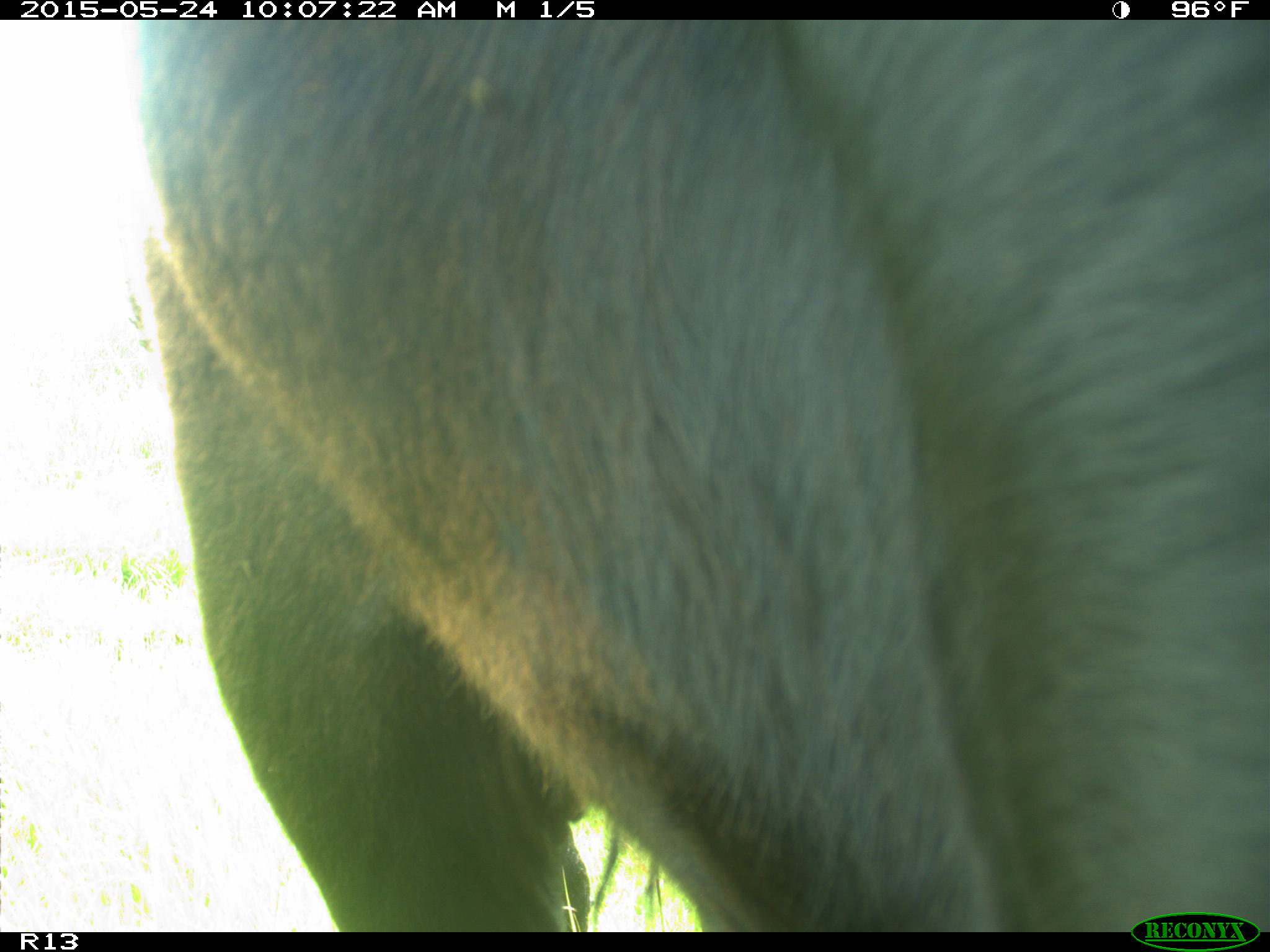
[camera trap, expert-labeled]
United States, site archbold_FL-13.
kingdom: Animalia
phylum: Chordata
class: Mammalia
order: Artiodactyla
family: Bovidae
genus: Bos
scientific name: Bos taurus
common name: domestic cow